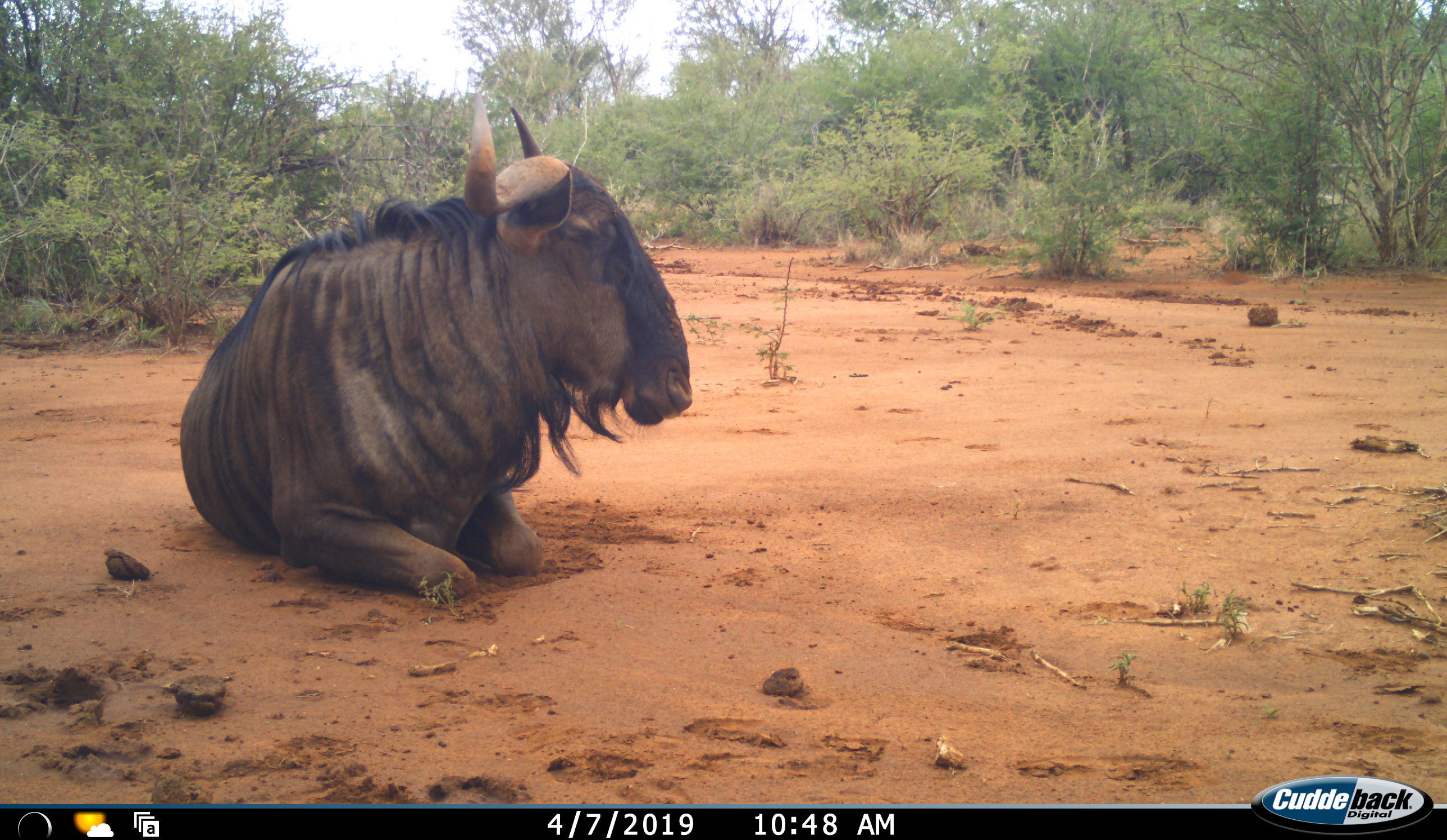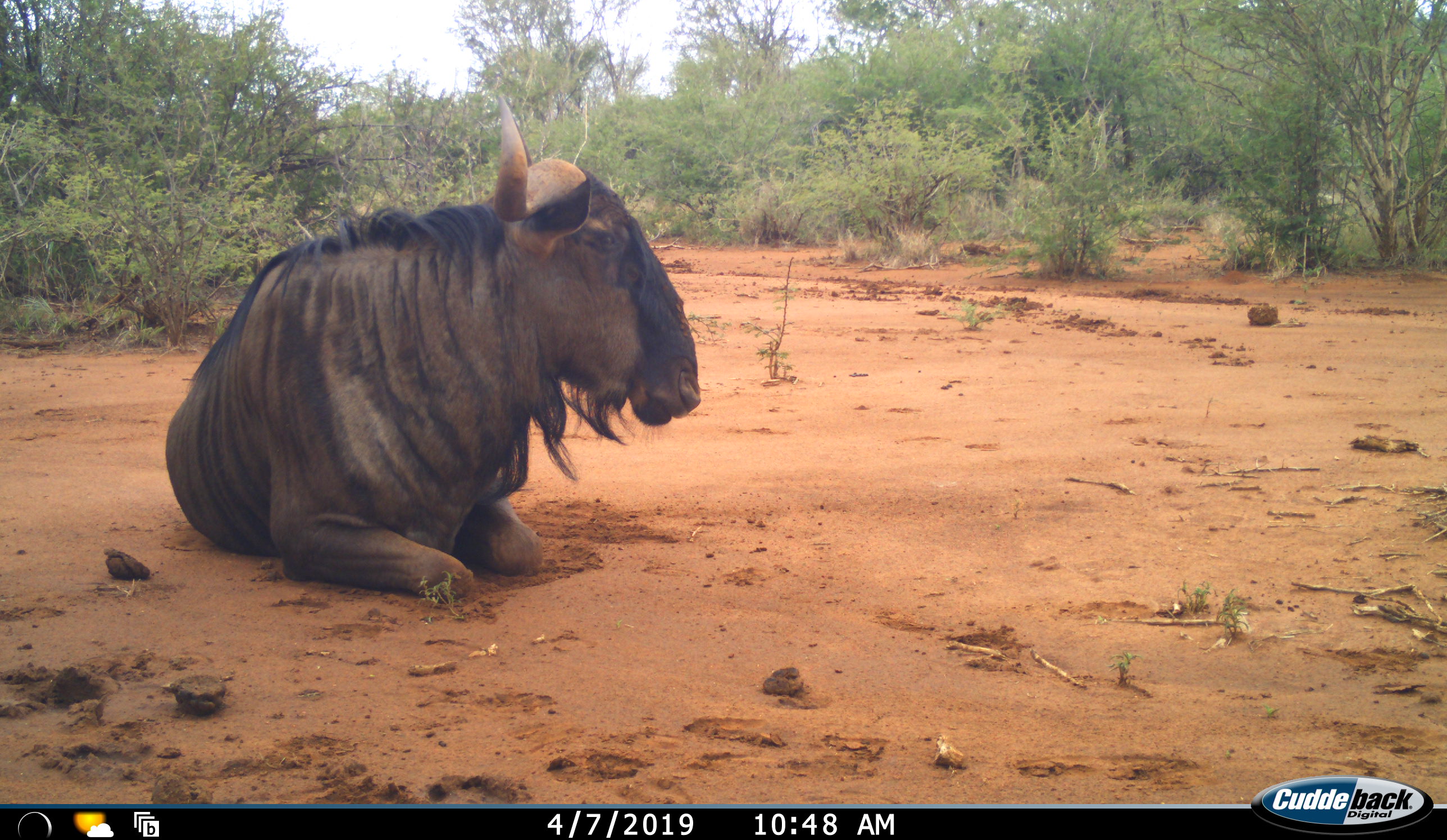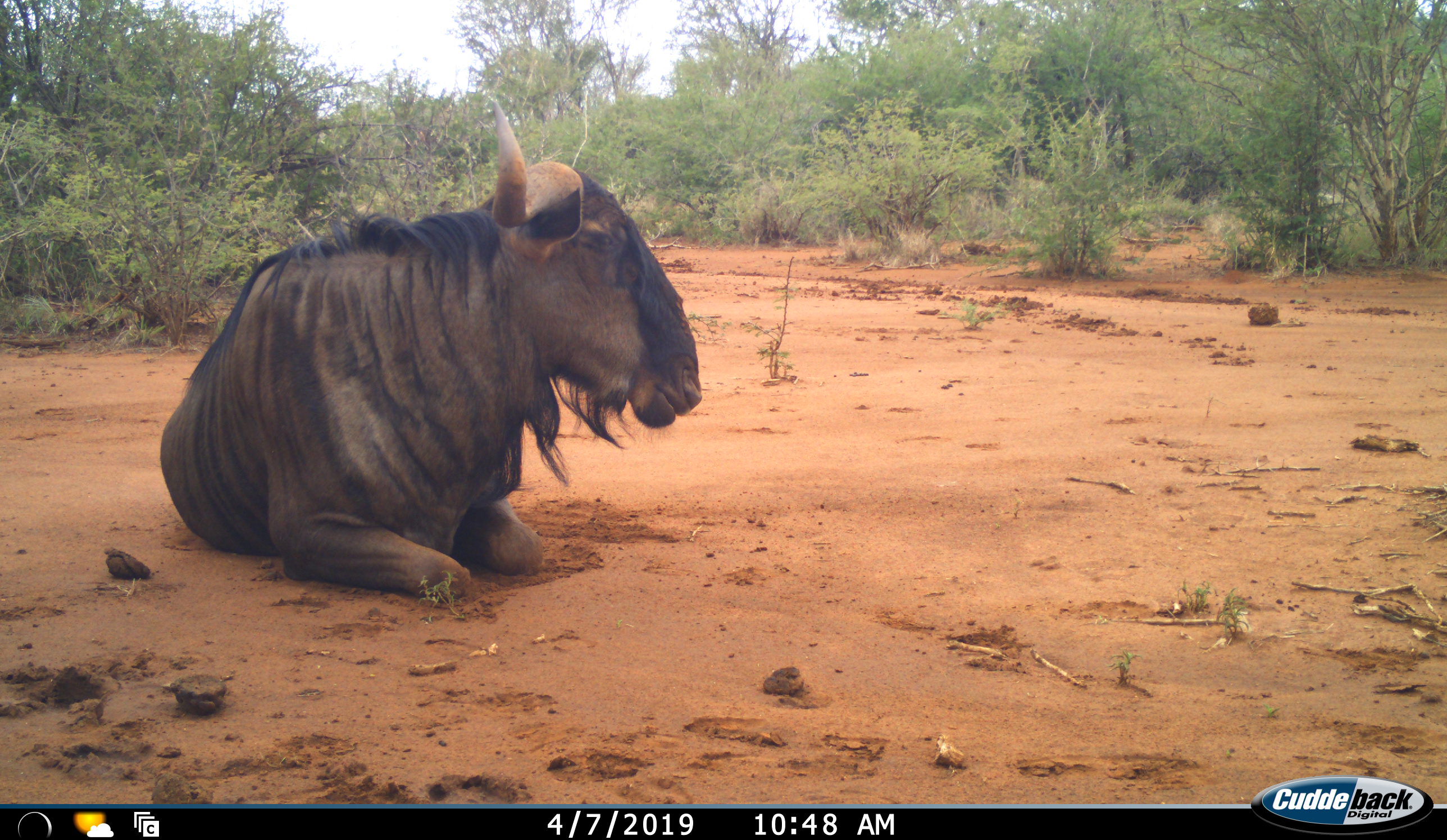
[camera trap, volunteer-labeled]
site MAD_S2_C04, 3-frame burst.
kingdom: Animalia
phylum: Chordata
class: Mammalia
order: Artiodactyla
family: Bovidae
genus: Connochaetes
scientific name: Connochaetes taurinus taurinus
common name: blue wildebeest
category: wildebeestblue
Wildebeestblue (blue wildebeest) (Connochaetes taurinus taurinus), count 1. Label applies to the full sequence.